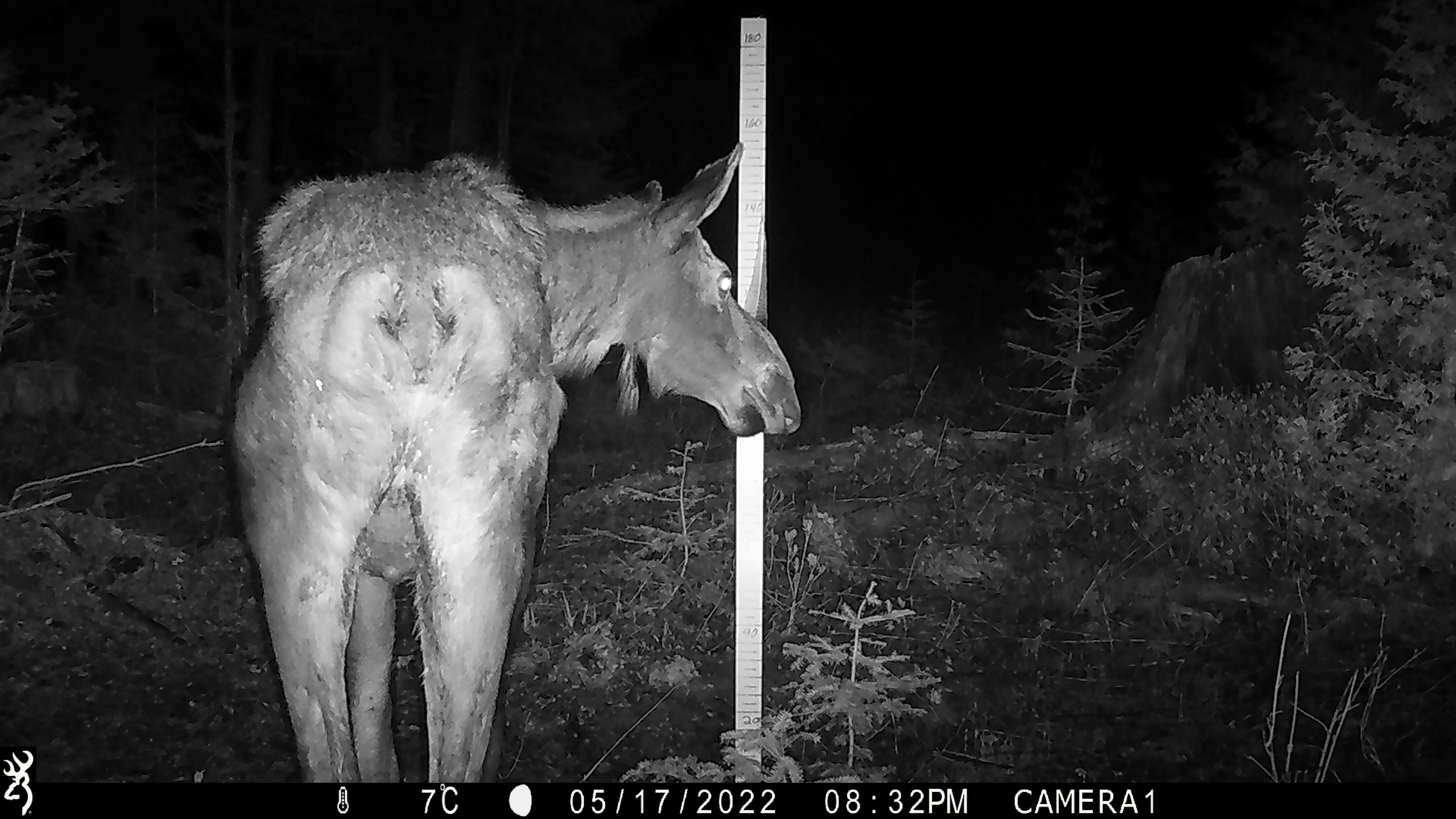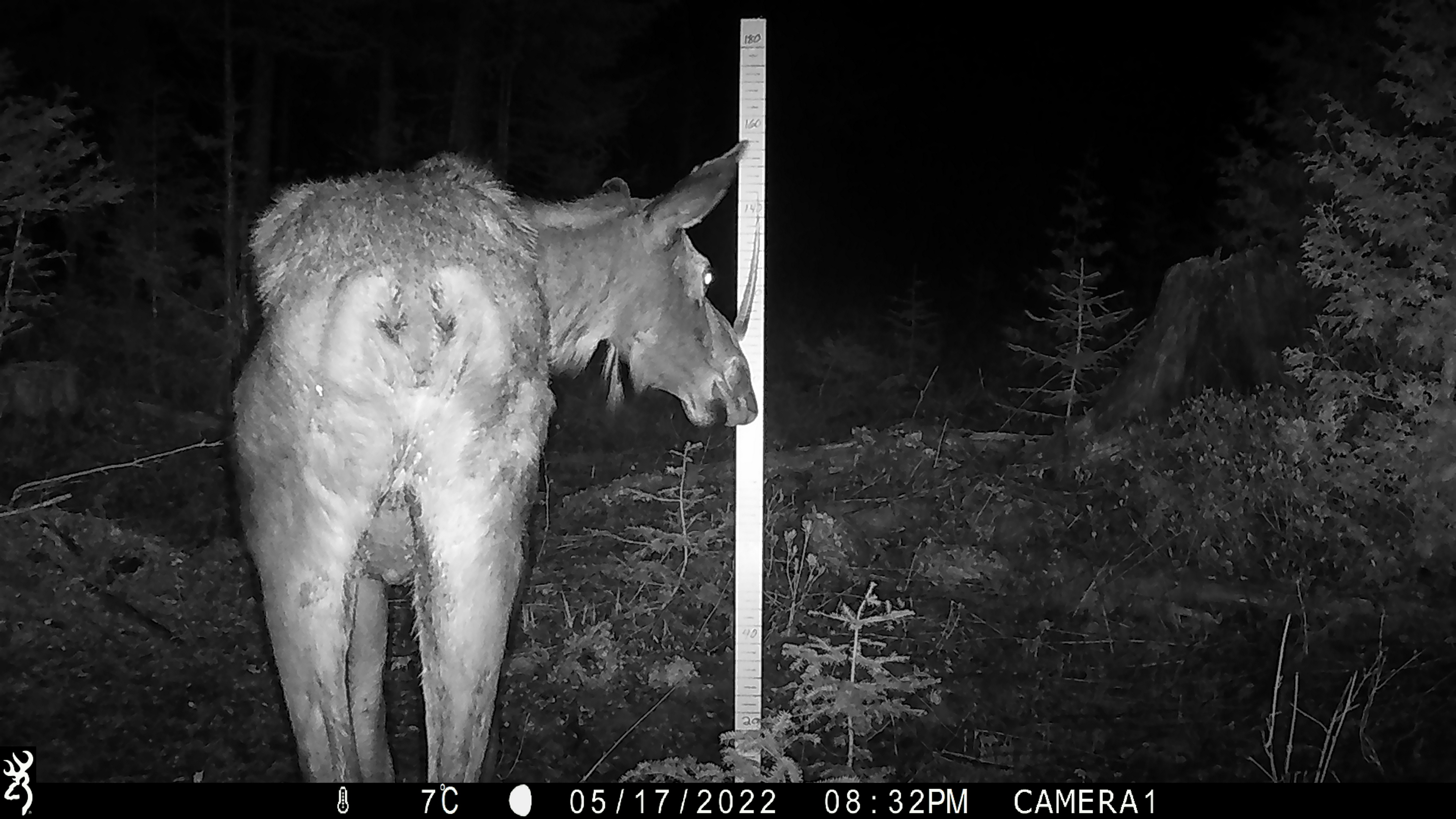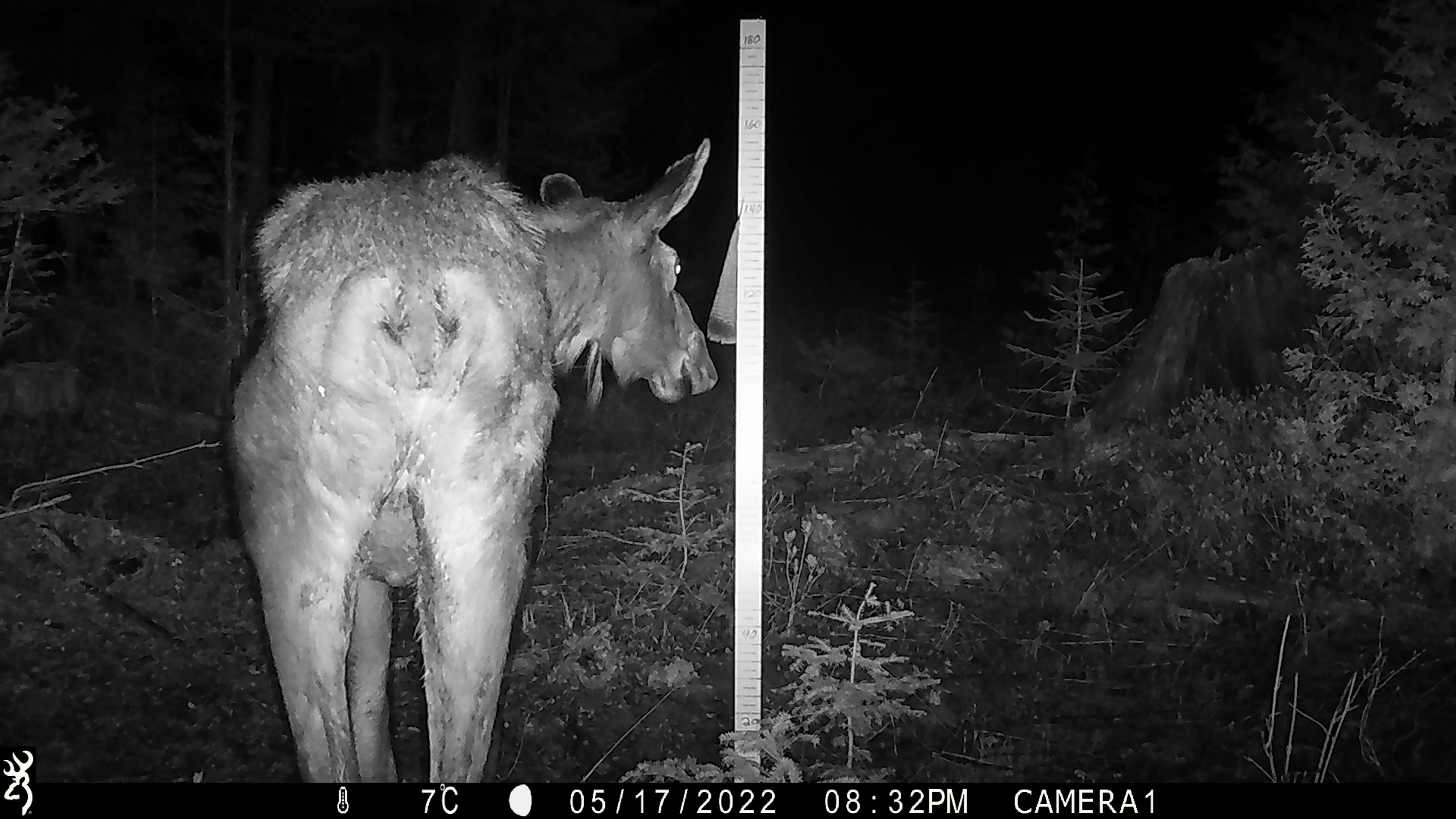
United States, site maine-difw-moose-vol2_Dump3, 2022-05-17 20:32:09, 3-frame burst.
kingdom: Animalia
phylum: Chordata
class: Mammalia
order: Artiodactyla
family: Cervidae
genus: Alces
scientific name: Alces alces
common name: moose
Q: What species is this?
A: Moose (Alces alces).